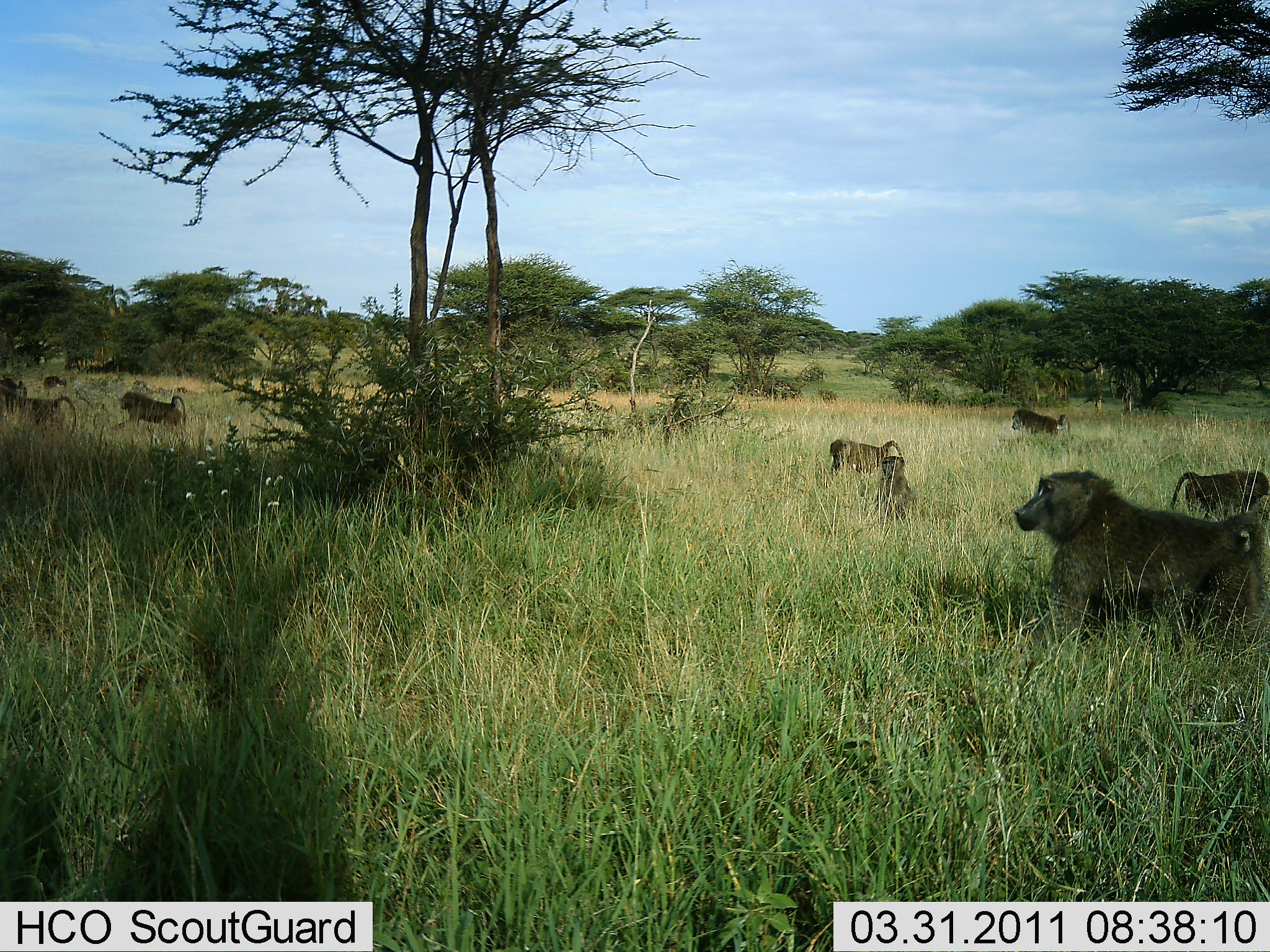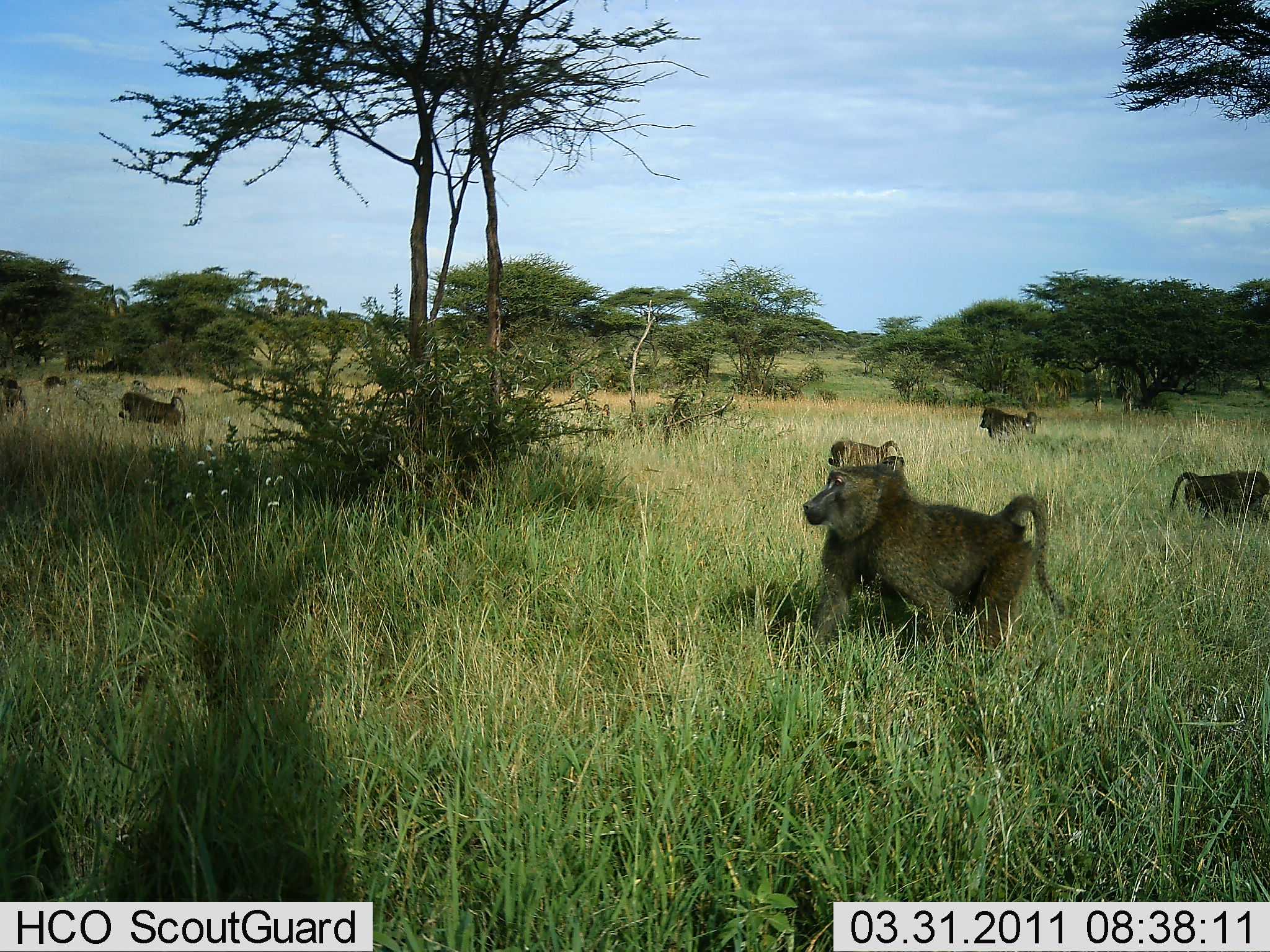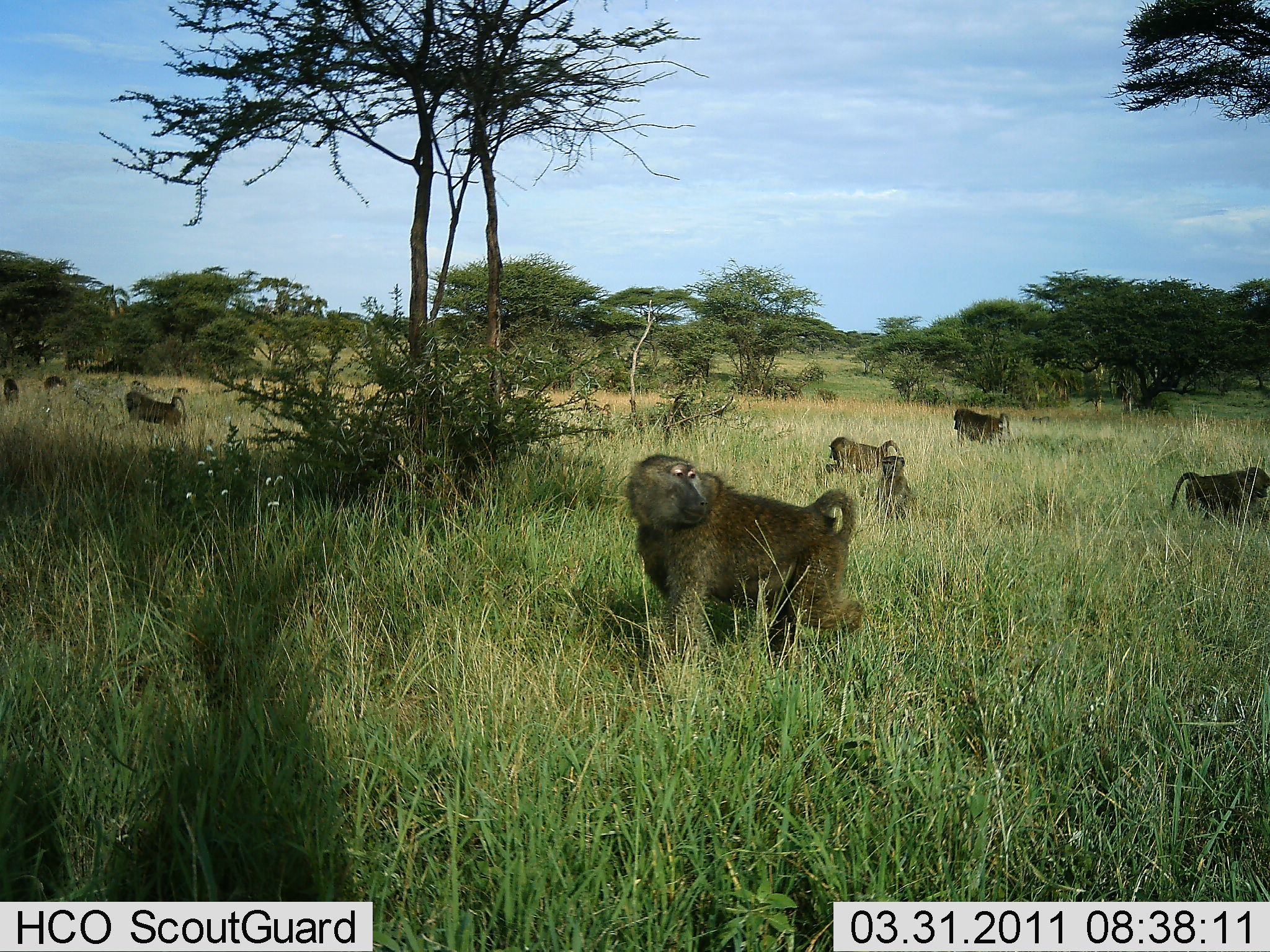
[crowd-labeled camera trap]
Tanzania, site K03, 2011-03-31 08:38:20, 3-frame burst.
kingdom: Animalia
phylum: Chordata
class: Mammalia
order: Primates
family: Cercopithecidae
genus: Papio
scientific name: Papio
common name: baboon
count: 9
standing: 31%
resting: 25%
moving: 100%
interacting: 0%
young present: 38%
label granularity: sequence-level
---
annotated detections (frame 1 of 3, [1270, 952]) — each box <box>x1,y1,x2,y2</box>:
animal: <box>1014,468,1270,648</box>; <box>1157,469,1268,527</box>; <box>106,390,188,442</box>; <box>829,437,908,480</box>; <box>876,454,918,525</box>; <box>15,396,79,439</box>; <box>1010,408,1069,438</box>; <box>1,376,27,415</box>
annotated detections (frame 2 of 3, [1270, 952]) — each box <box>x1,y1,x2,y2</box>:
animal: <box>802,462,1065,693</box>; <box>1167,469,1269,526</box>; <box>119,389,187,435</box>; <box>826,437,906,473</box>; <box>977,408,1043,445</box>; <box>130,378,188,404</box>; <box>0,376,27,412</box>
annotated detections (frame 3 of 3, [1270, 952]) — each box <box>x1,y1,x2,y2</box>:
animal: <box>628,453,866,670</box>; <box>1168,467,1269,531</box>; <box>103,390,185,439</box>; <box>826,433,902,484</box>; <box>951,406,1013,455</box>; <box>876,455,911,525</box>; <box>3,372,20,405</box>